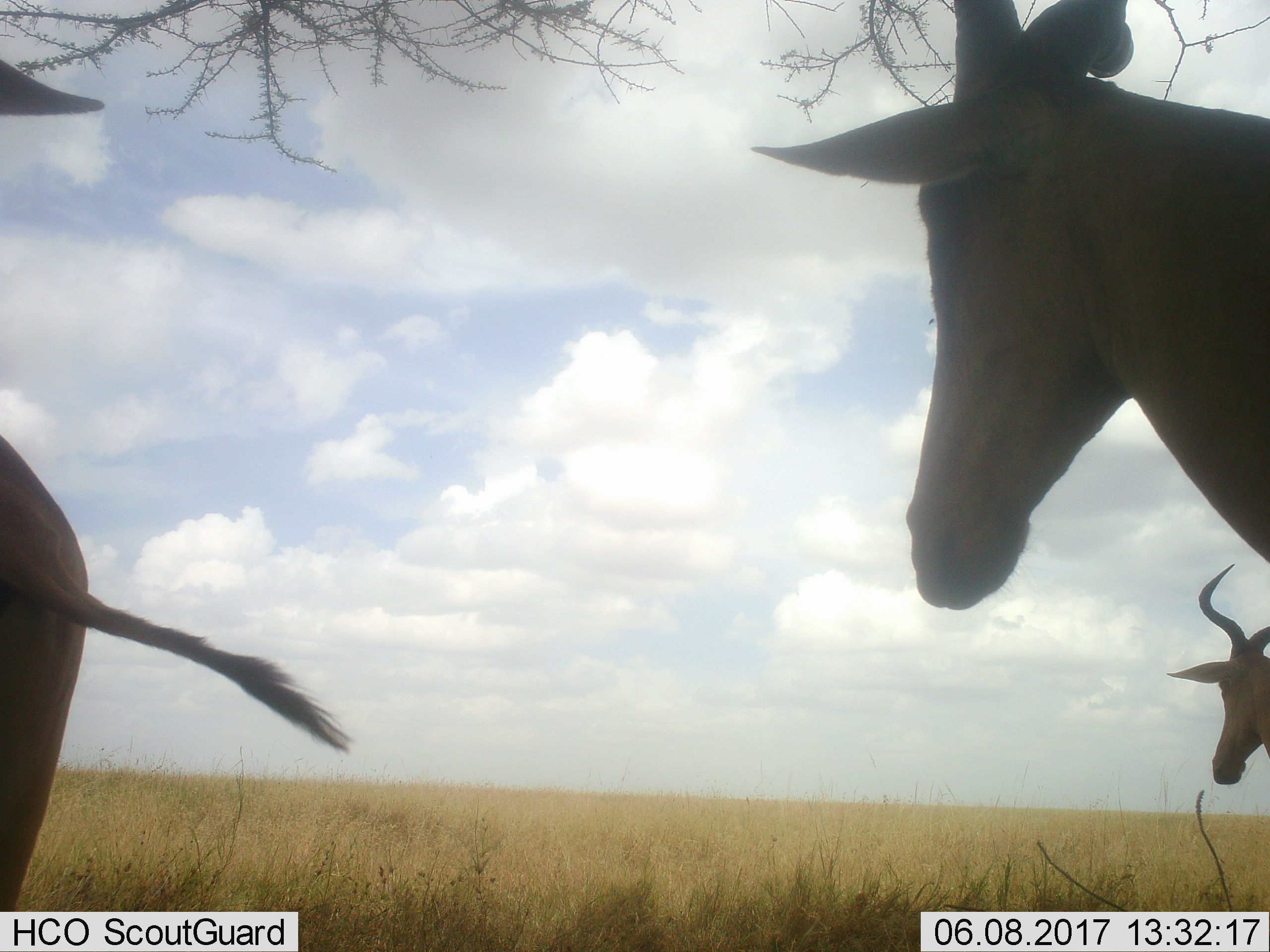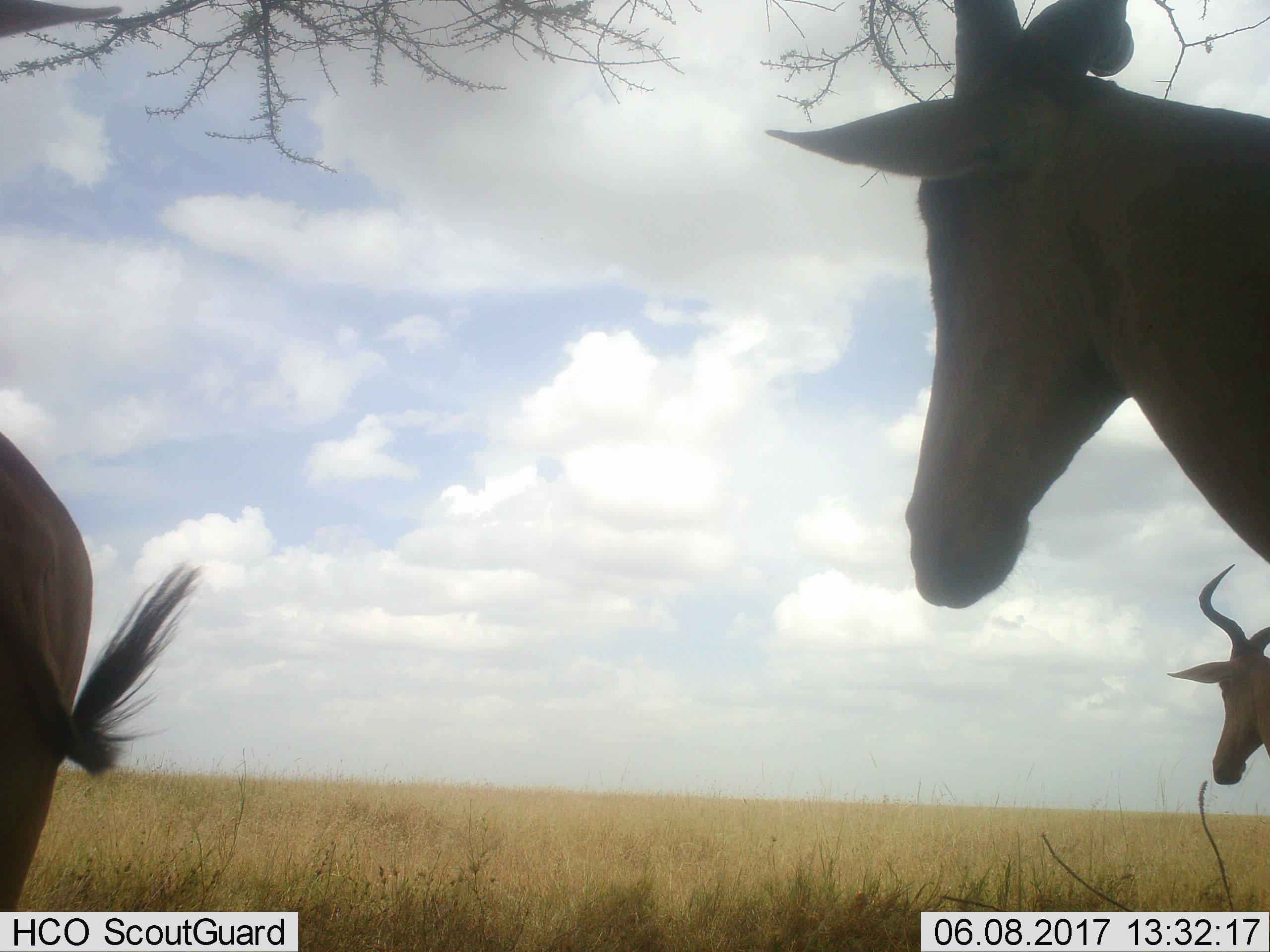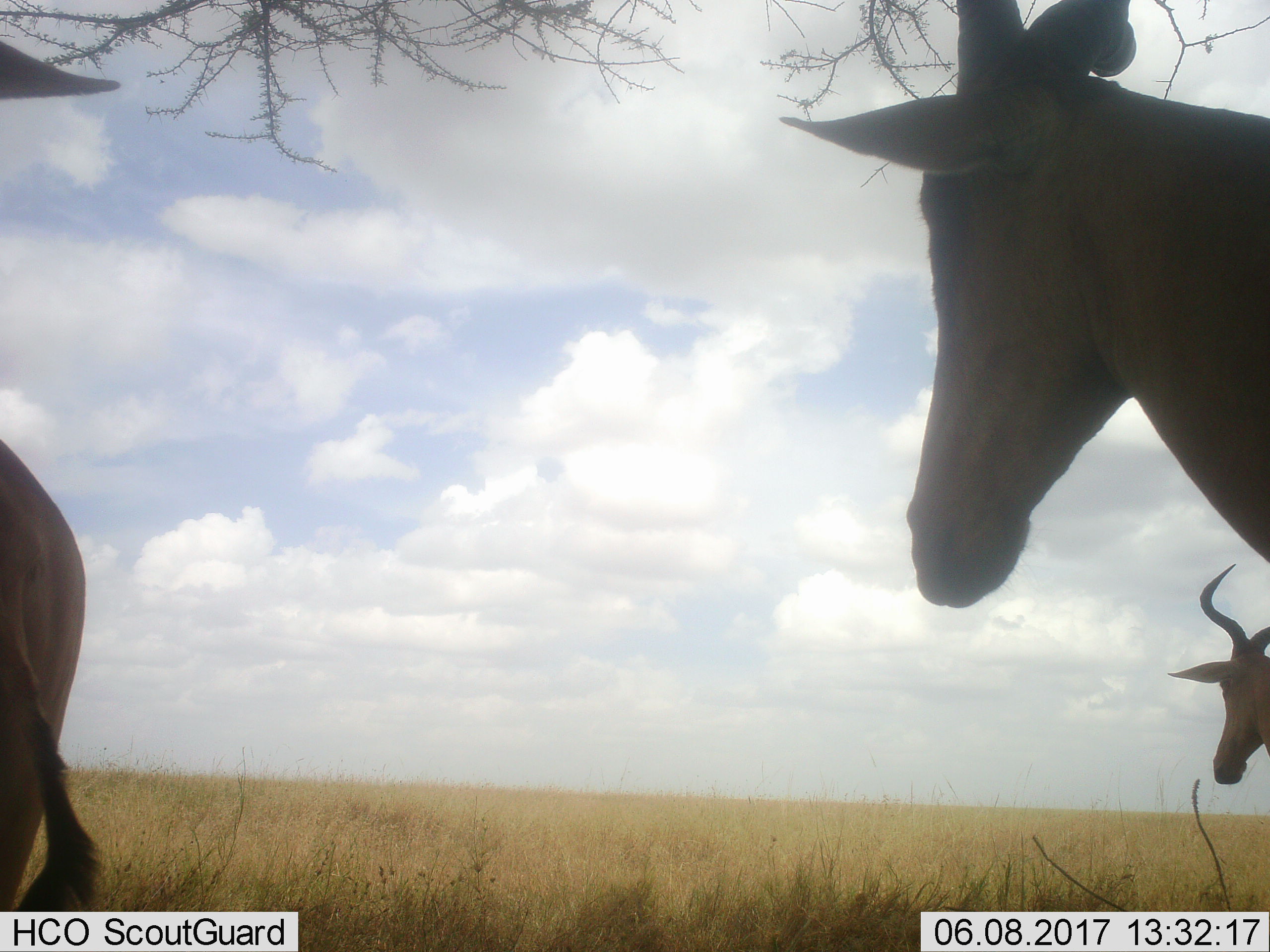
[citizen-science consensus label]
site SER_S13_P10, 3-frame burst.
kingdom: Animalia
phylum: Chordata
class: Mammalia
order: Artiodactyla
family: Bovidae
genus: Alcelaphus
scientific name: Alcelaphus buselaphus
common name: hartebeest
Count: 3.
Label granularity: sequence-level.